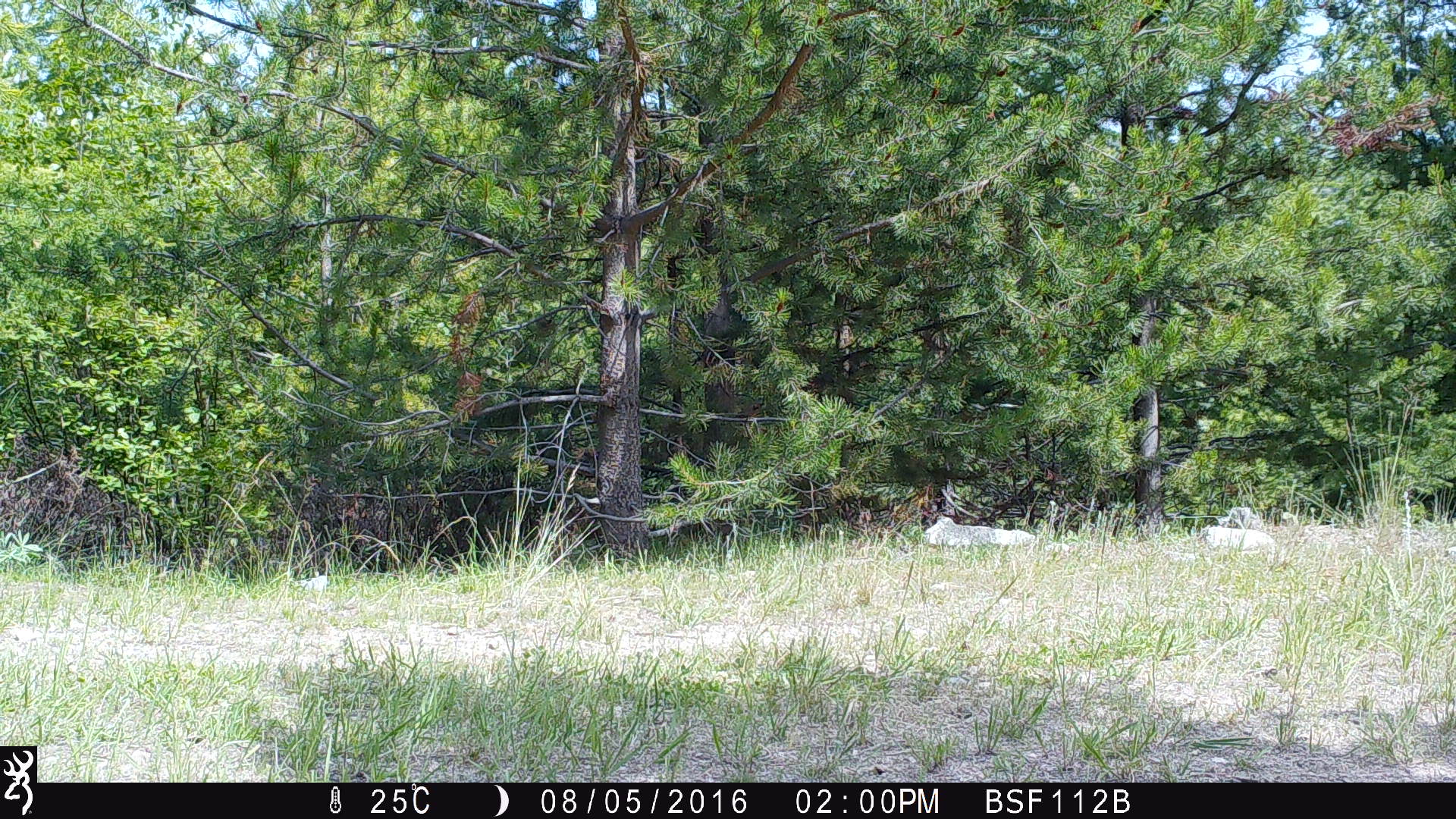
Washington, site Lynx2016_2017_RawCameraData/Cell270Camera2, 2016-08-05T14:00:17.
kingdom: Animalia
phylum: Chordata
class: Mammalia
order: Artiodactyla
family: Bovidae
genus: Bos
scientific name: Bos taurus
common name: domestic cattle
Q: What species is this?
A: Domestic cattle (Bos taurus).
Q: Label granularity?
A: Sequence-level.